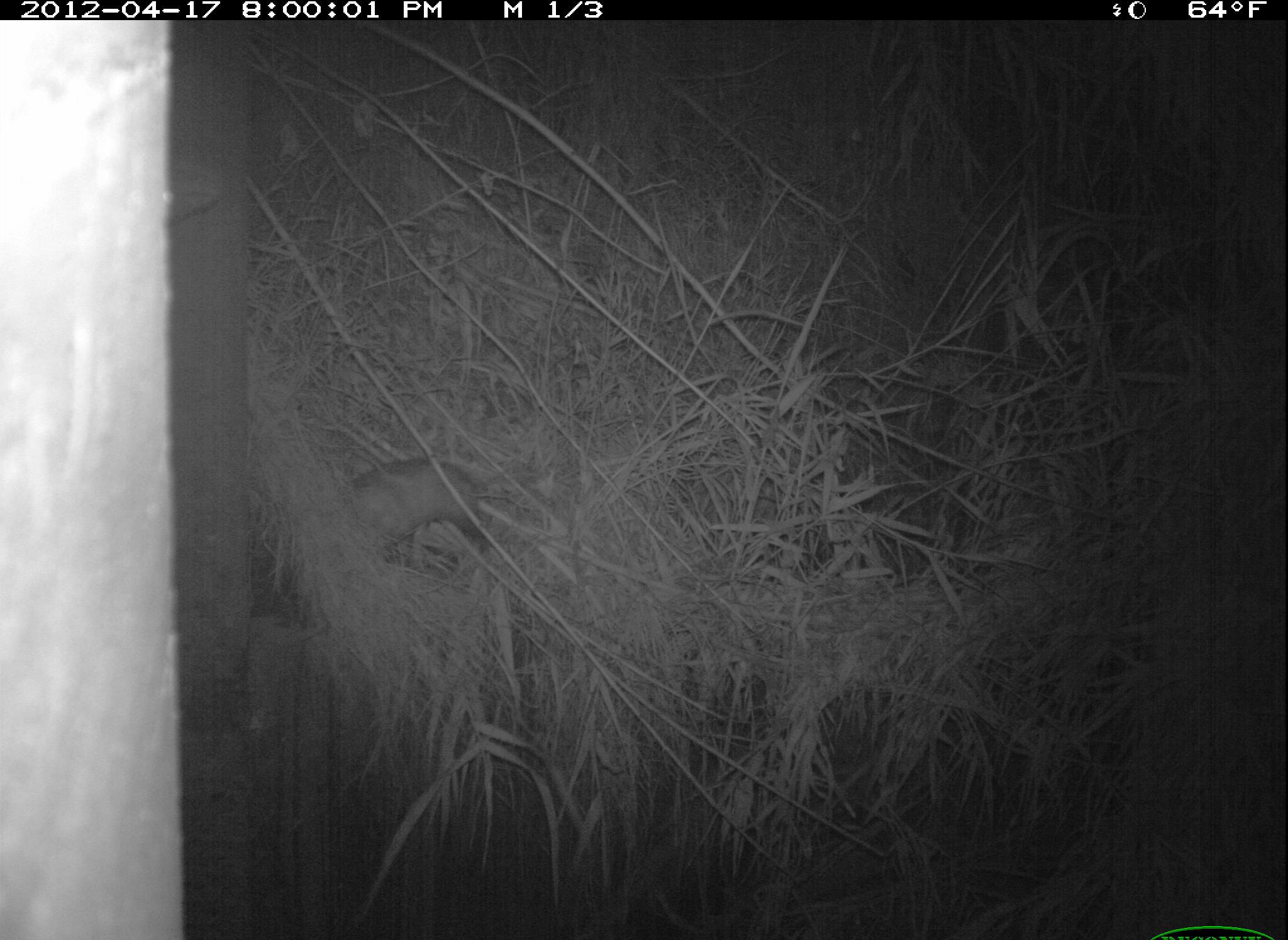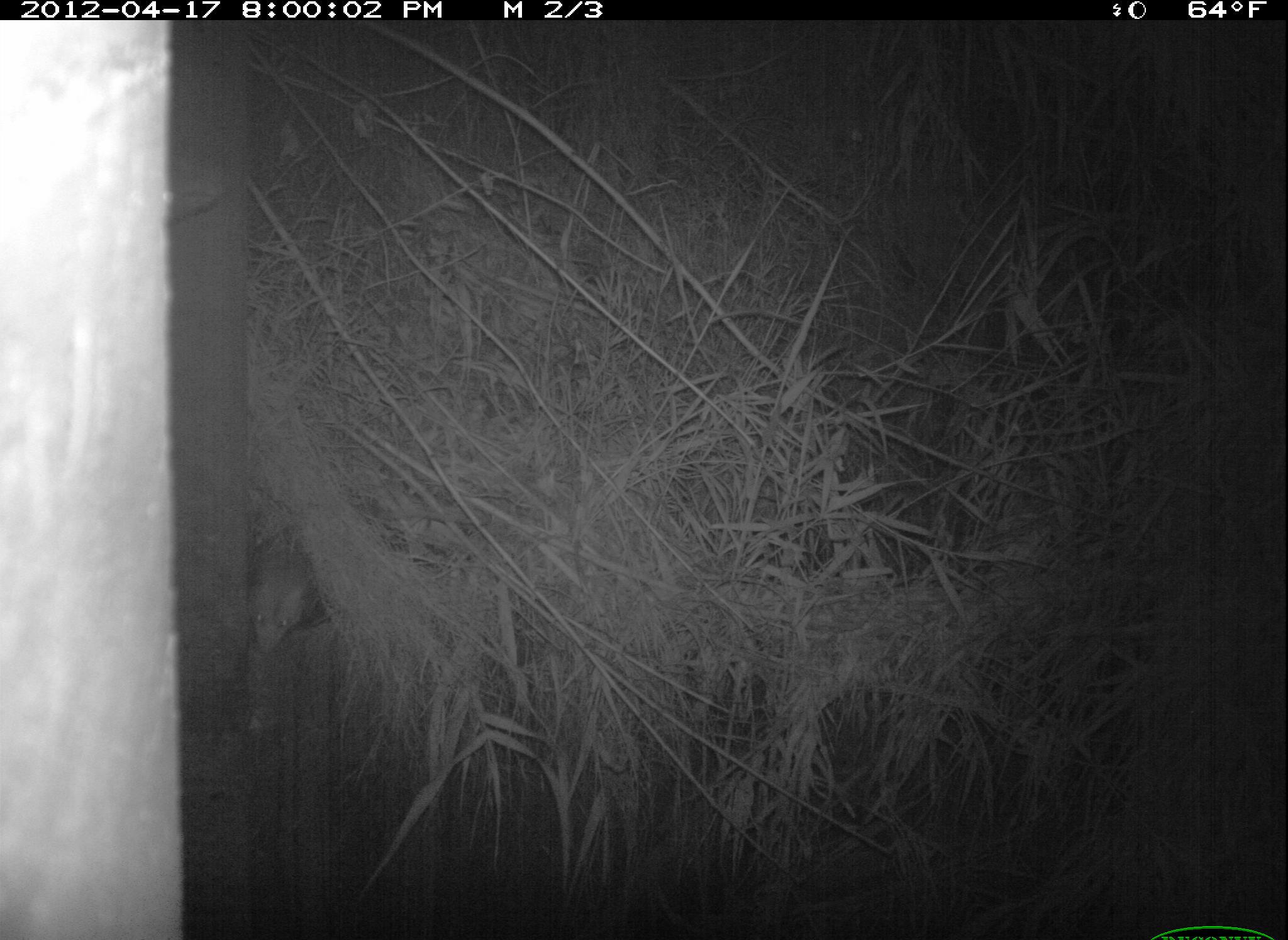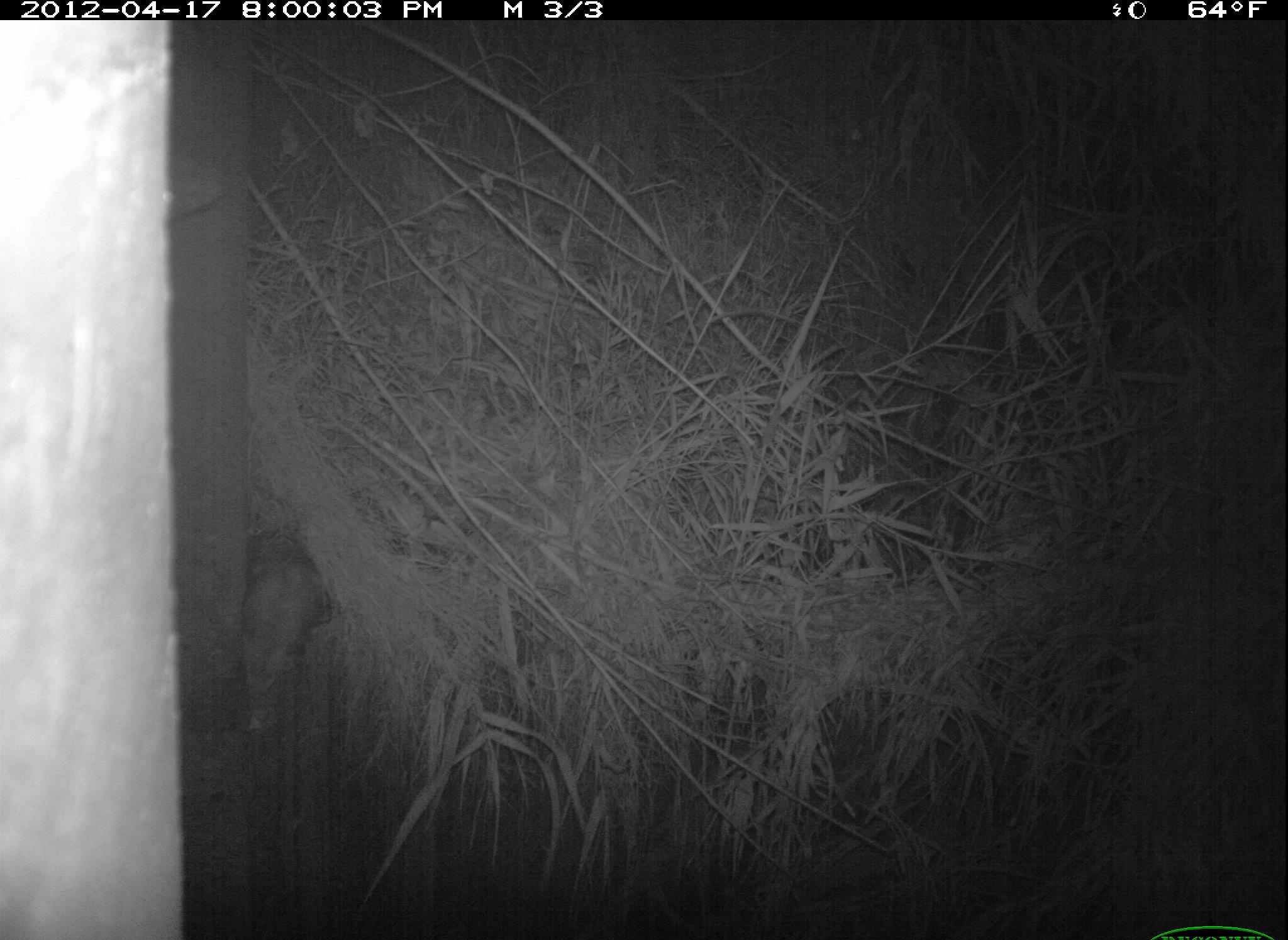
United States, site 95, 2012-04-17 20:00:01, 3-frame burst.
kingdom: Animalia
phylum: Chordata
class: Mammalia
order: Didelphimorphia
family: Didelphidae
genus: Didelphis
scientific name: Didelphis virginiana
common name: virginia opossum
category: opossum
Opossum (virginia opossum) (Didelphis virginiana).